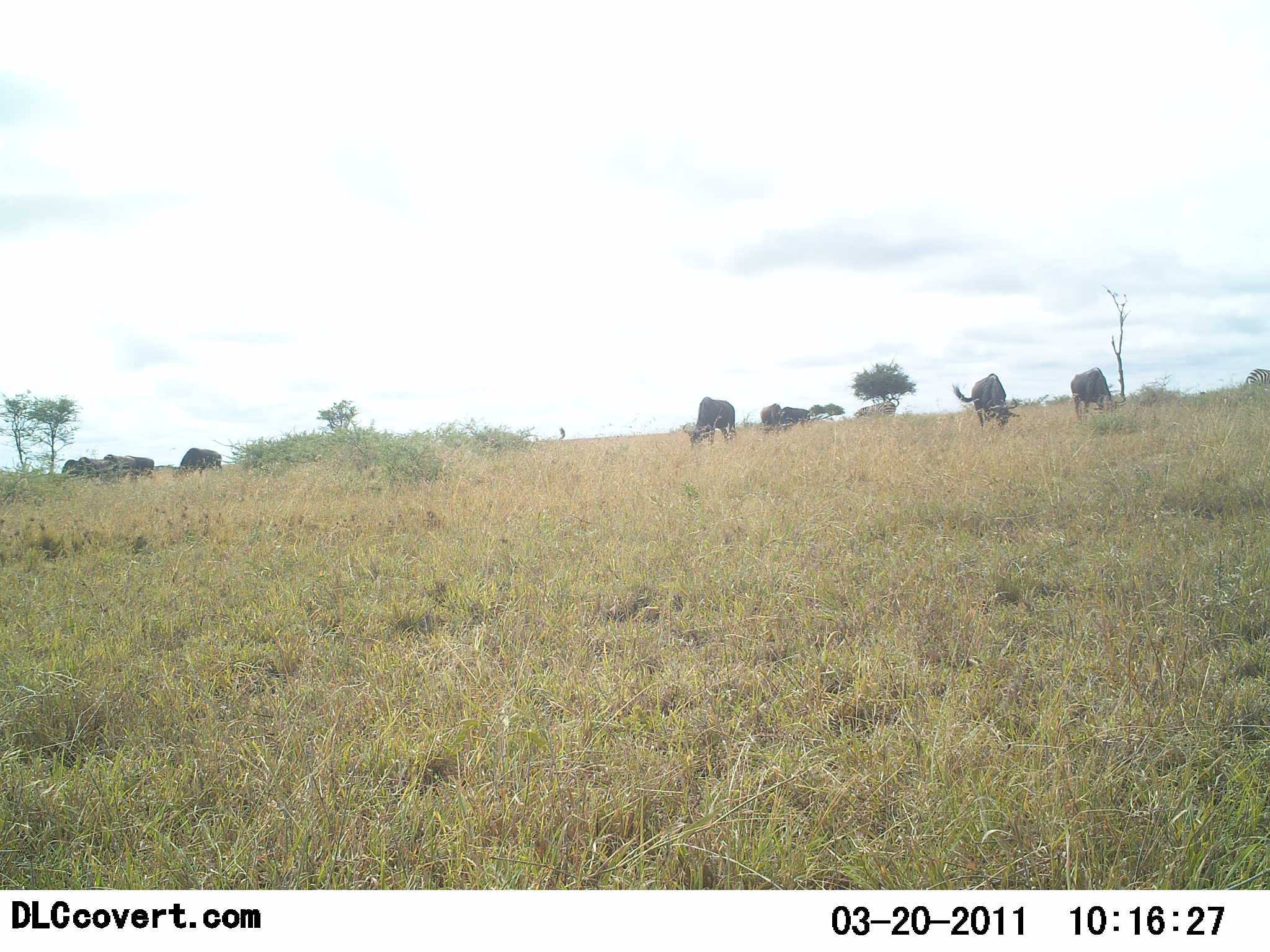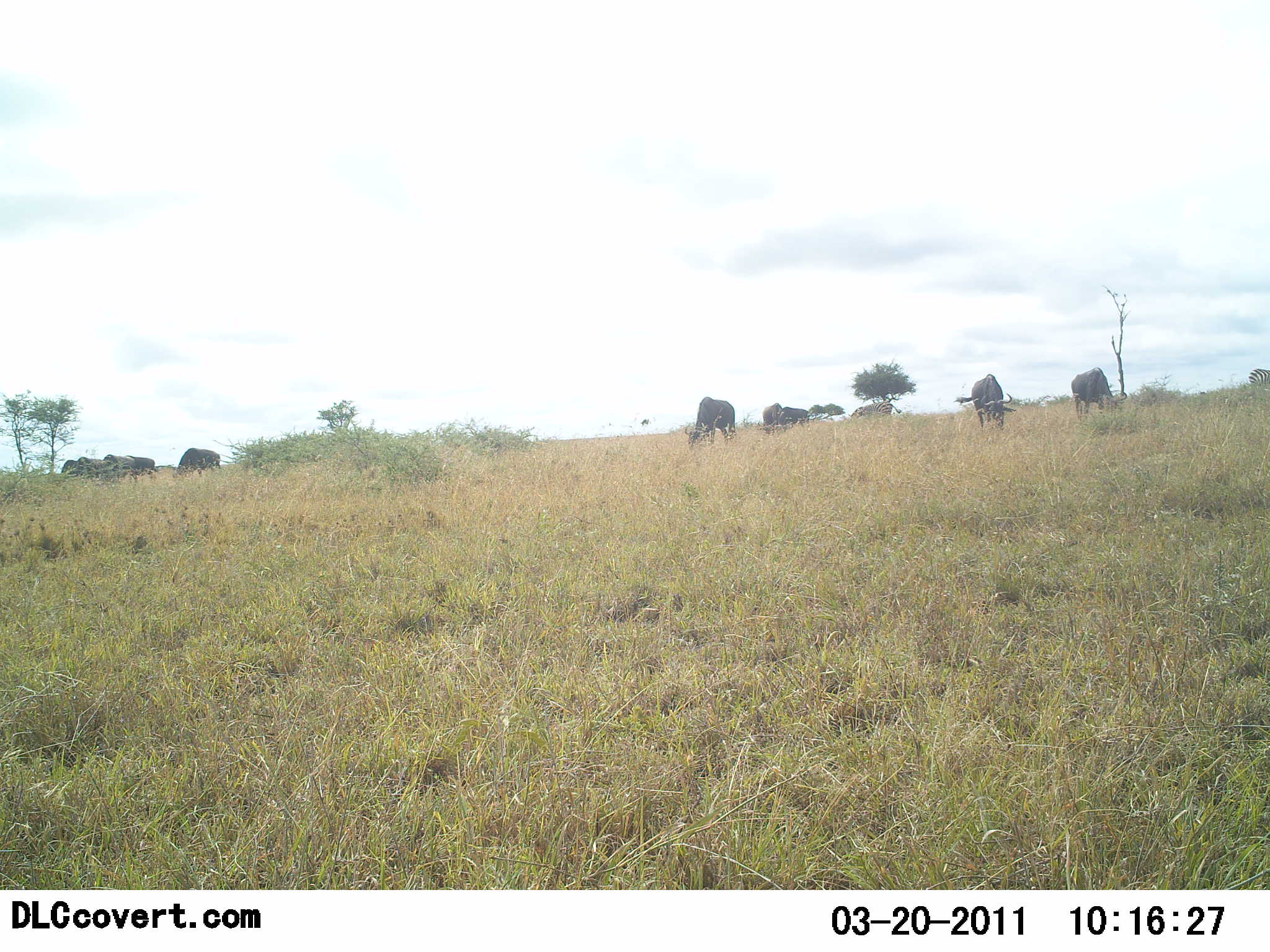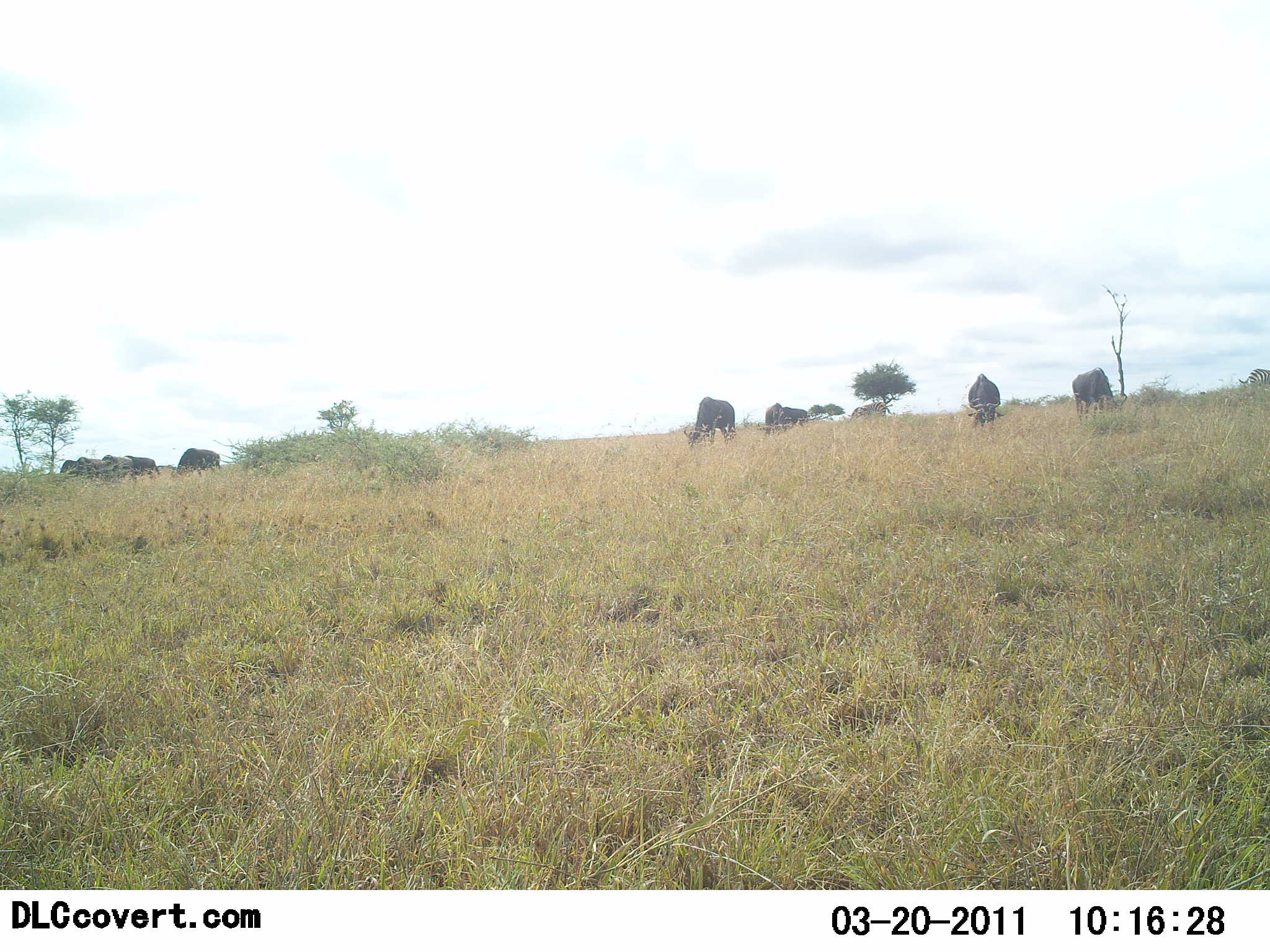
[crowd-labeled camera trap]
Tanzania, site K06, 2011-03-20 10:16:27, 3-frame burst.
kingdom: Animalia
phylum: Chordata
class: Mammalia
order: Artiodactyla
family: Bovidae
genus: Connochaetes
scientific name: Connochaetes taurinus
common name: blue wildebeest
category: wildebeest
Wildebeest (blue wildebeest) (Connochaetes taurinus), count 9. Behavior (volunteer vote fractions): standing 31%, resting 0%, moving 15%, interacting 0%. Young present (vote fraction): 0%. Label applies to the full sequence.